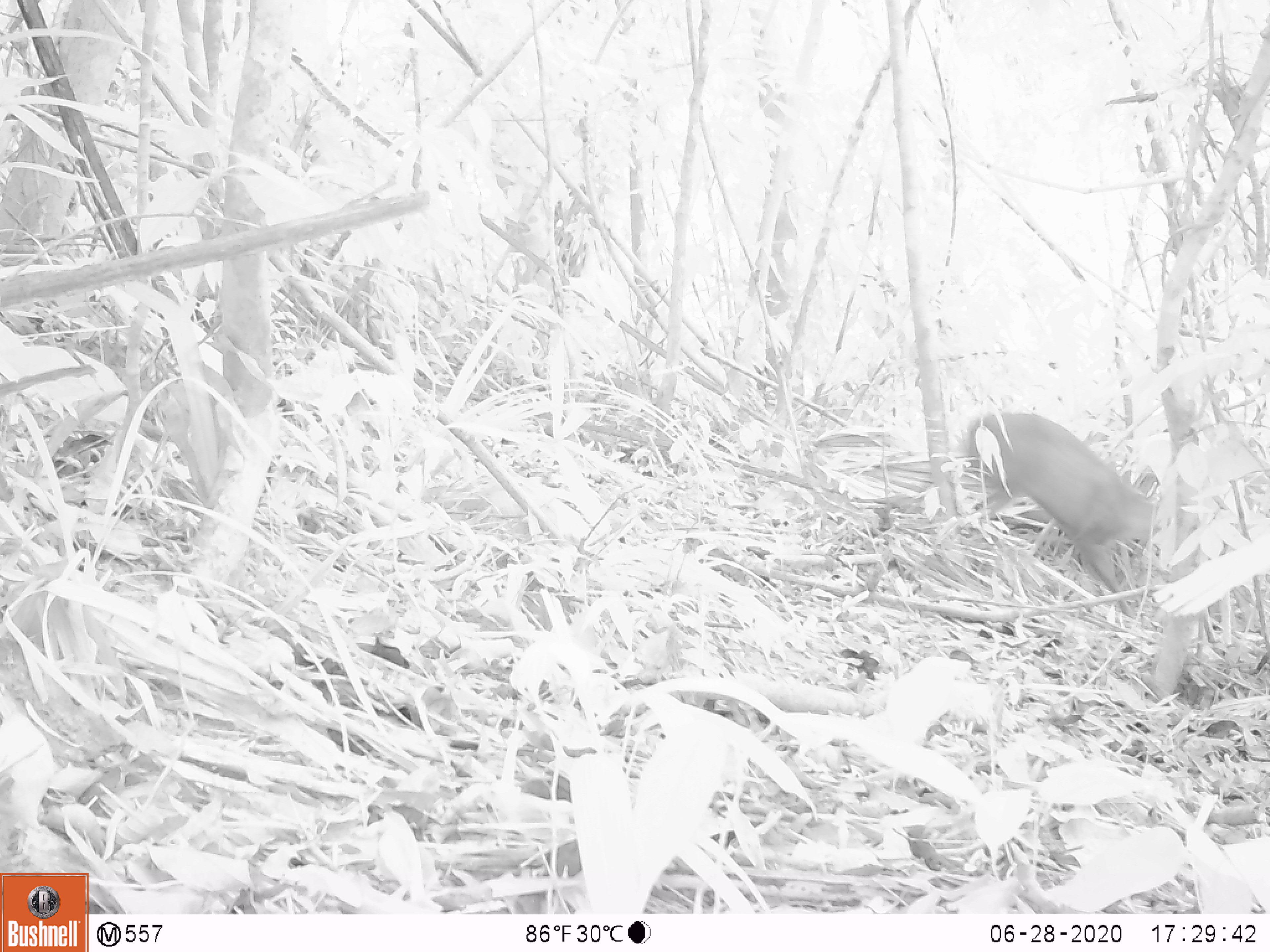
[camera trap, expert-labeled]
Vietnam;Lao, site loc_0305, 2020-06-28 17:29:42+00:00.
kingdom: Animalia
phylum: Chordata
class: Mammalia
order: Artiodactyla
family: Cervidae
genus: Muntiacus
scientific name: Muntiacus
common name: muntjacs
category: unidentified muntjac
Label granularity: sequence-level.